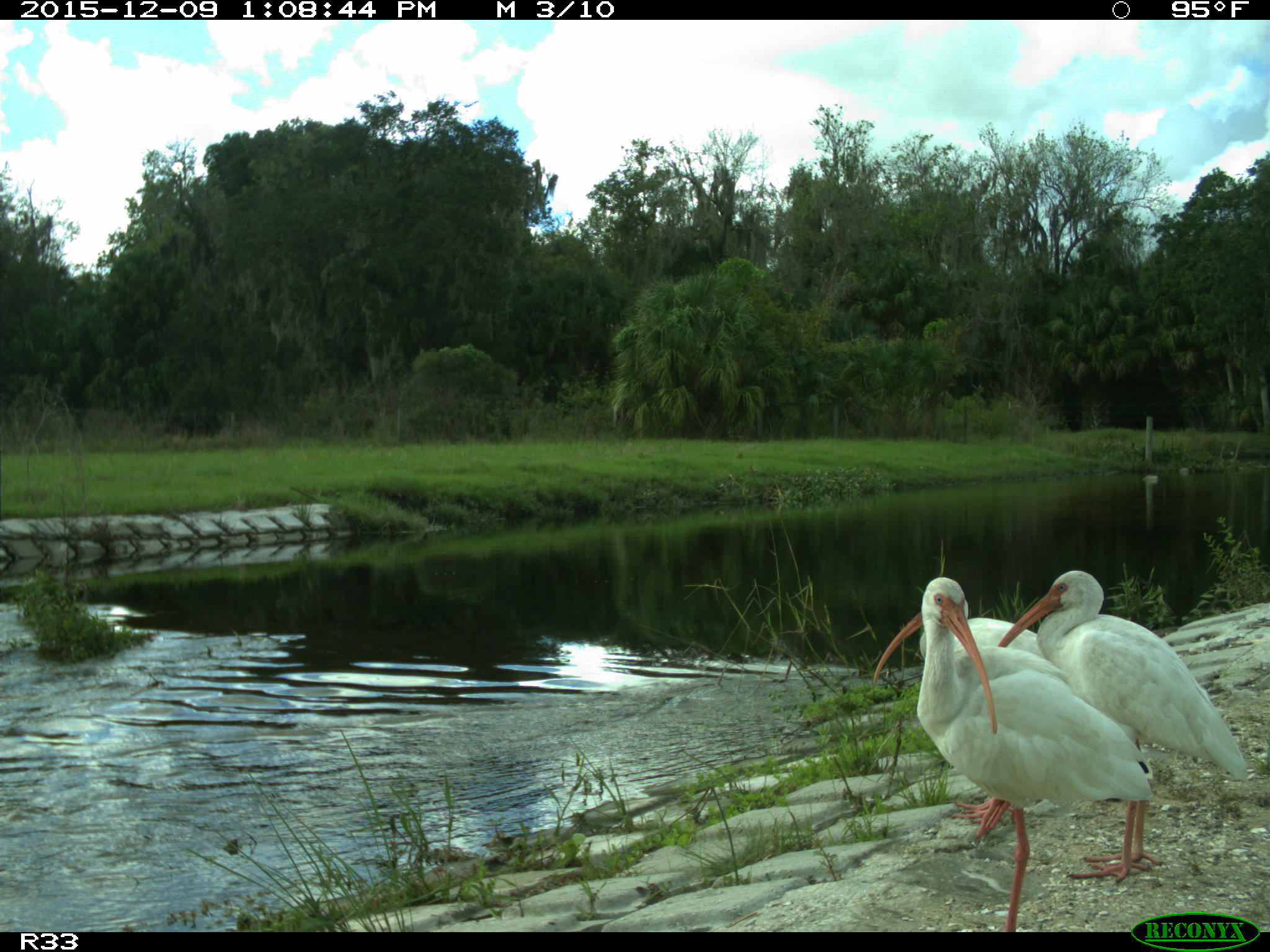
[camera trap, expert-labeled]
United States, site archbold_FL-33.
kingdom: Animalia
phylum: Chordata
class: Aves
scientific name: Aves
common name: birds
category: unidentified bird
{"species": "unidentified bird (birds) (Aves)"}